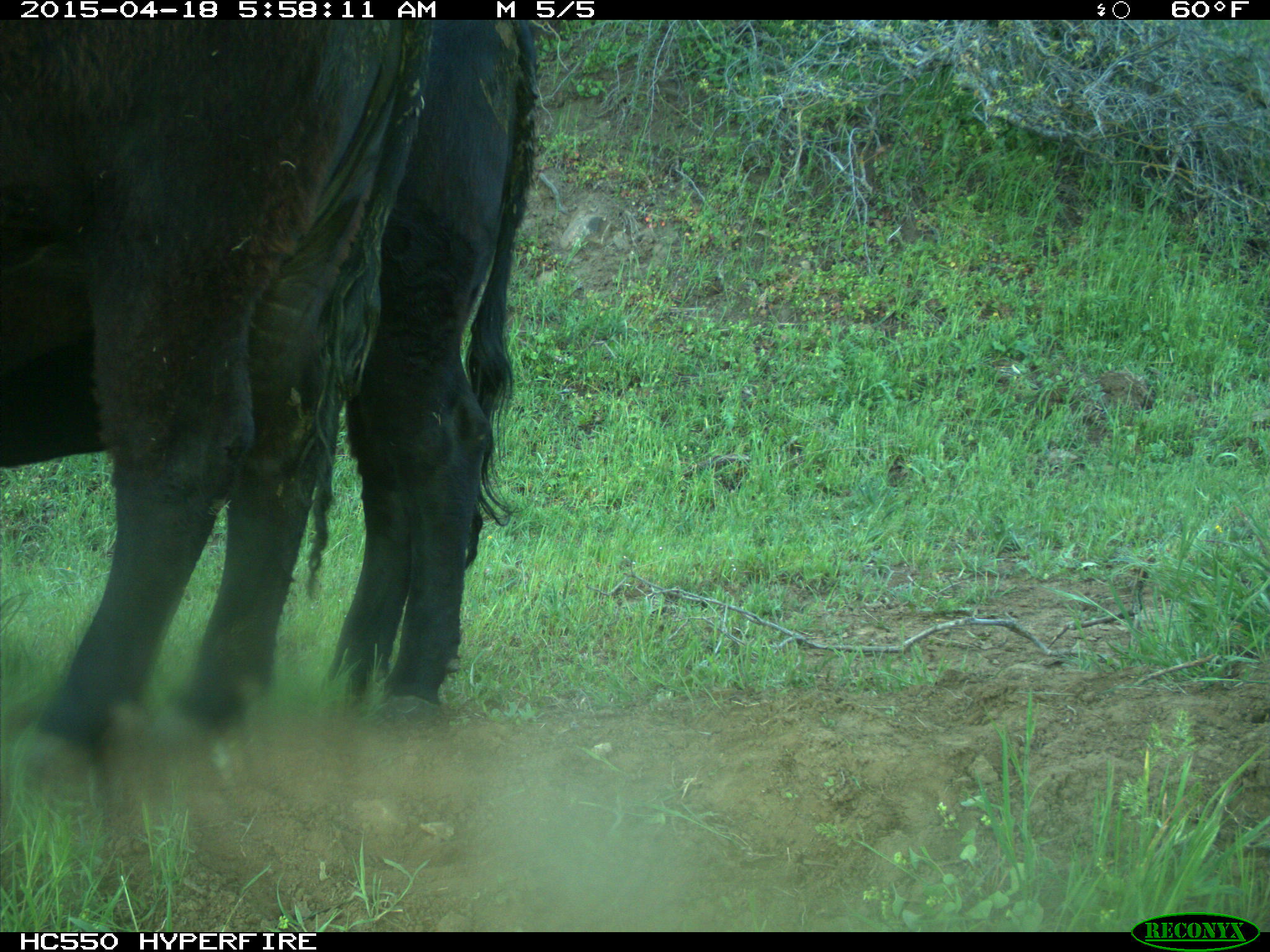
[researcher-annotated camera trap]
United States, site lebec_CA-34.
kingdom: Animalia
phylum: Chordata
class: Mammalia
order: Artiodactyla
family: Bovidae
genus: Bos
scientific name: Bos taurus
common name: domestic cow